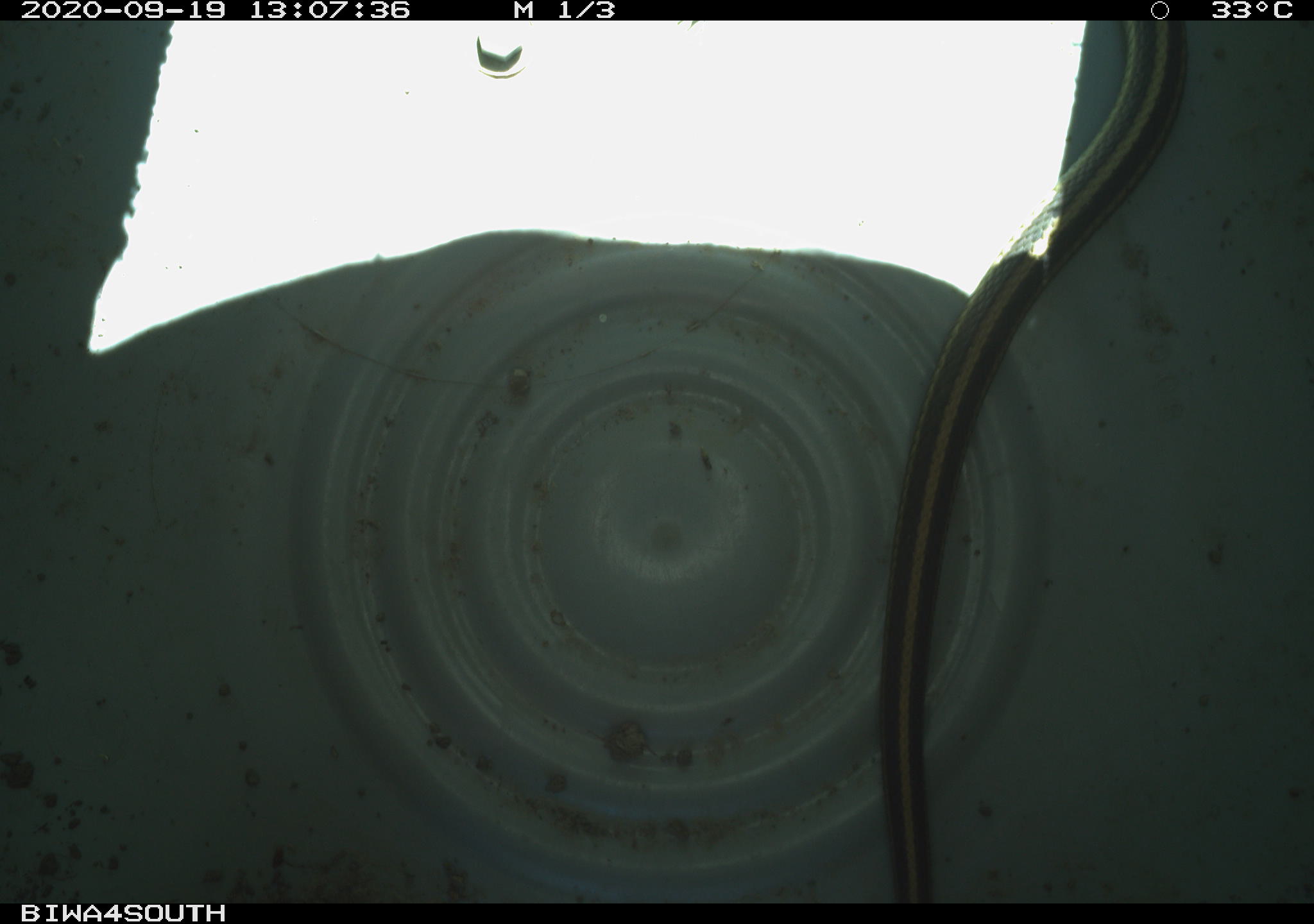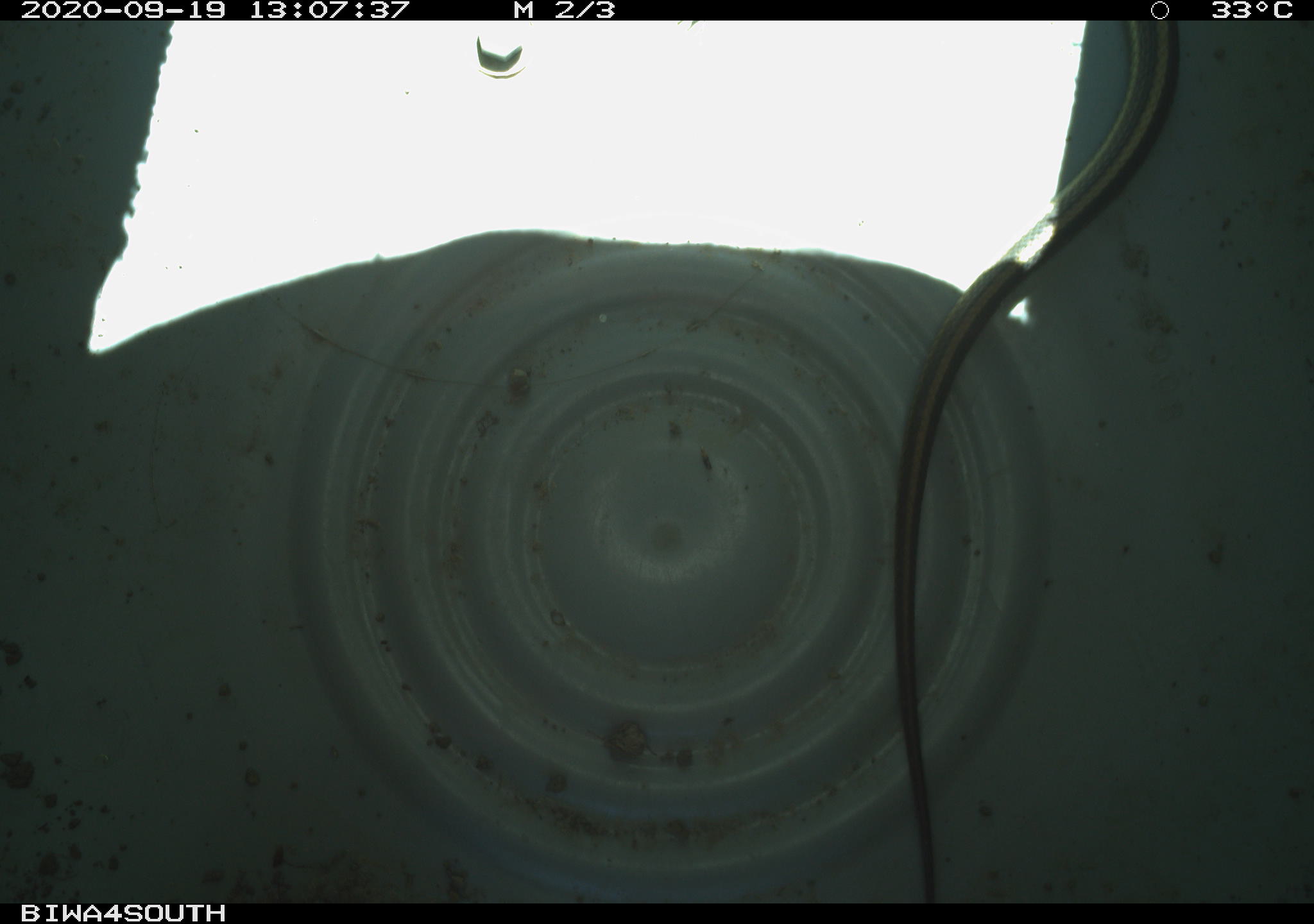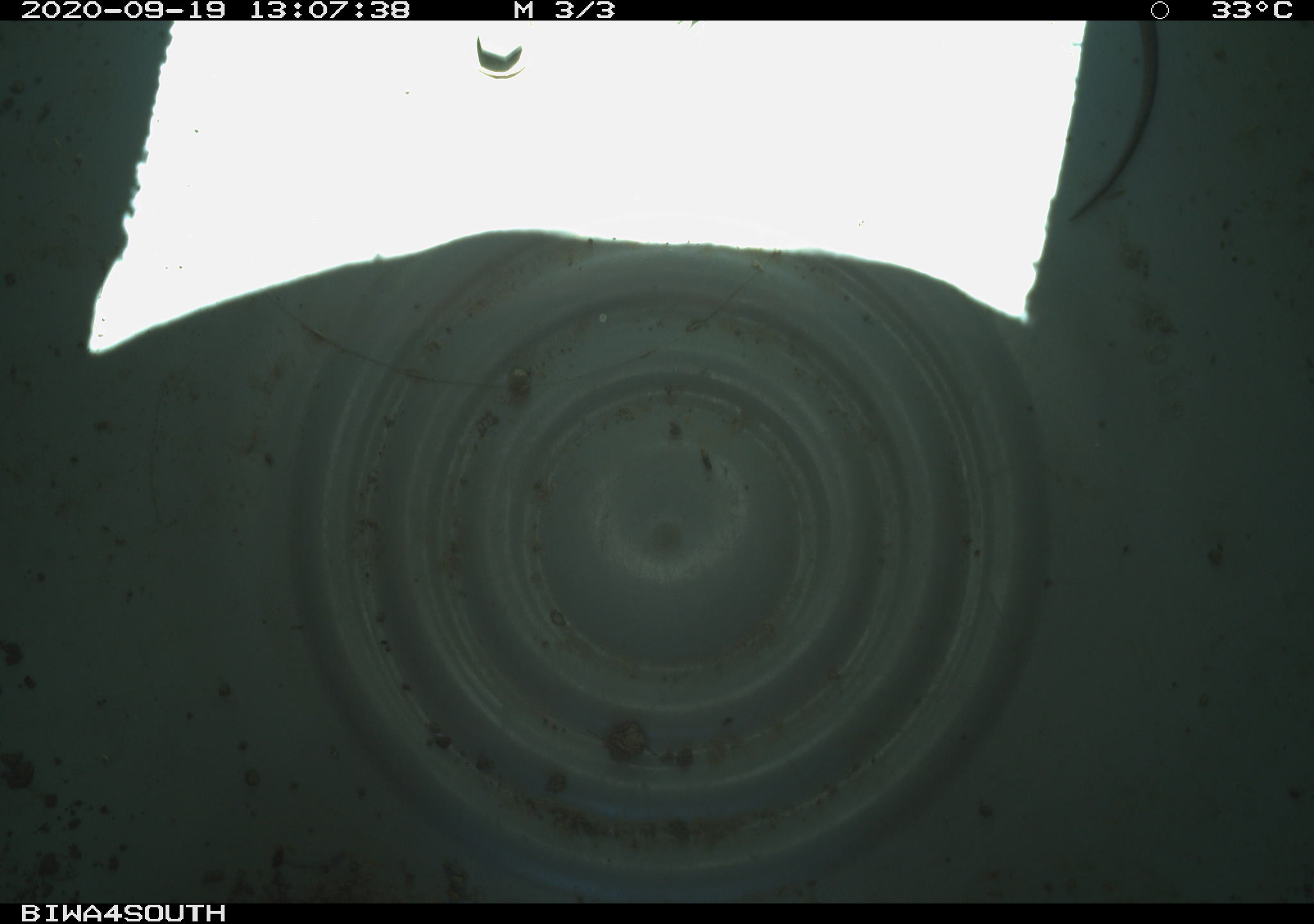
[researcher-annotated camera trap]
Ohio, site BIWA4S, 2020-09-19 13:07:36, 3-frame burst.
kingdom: Animalia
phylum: Chordata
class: Reptilia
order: Squamata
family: Colubridae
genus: Thamnophis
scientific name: Thamnophis sirtalis sirtalis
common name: eastern gartersnake